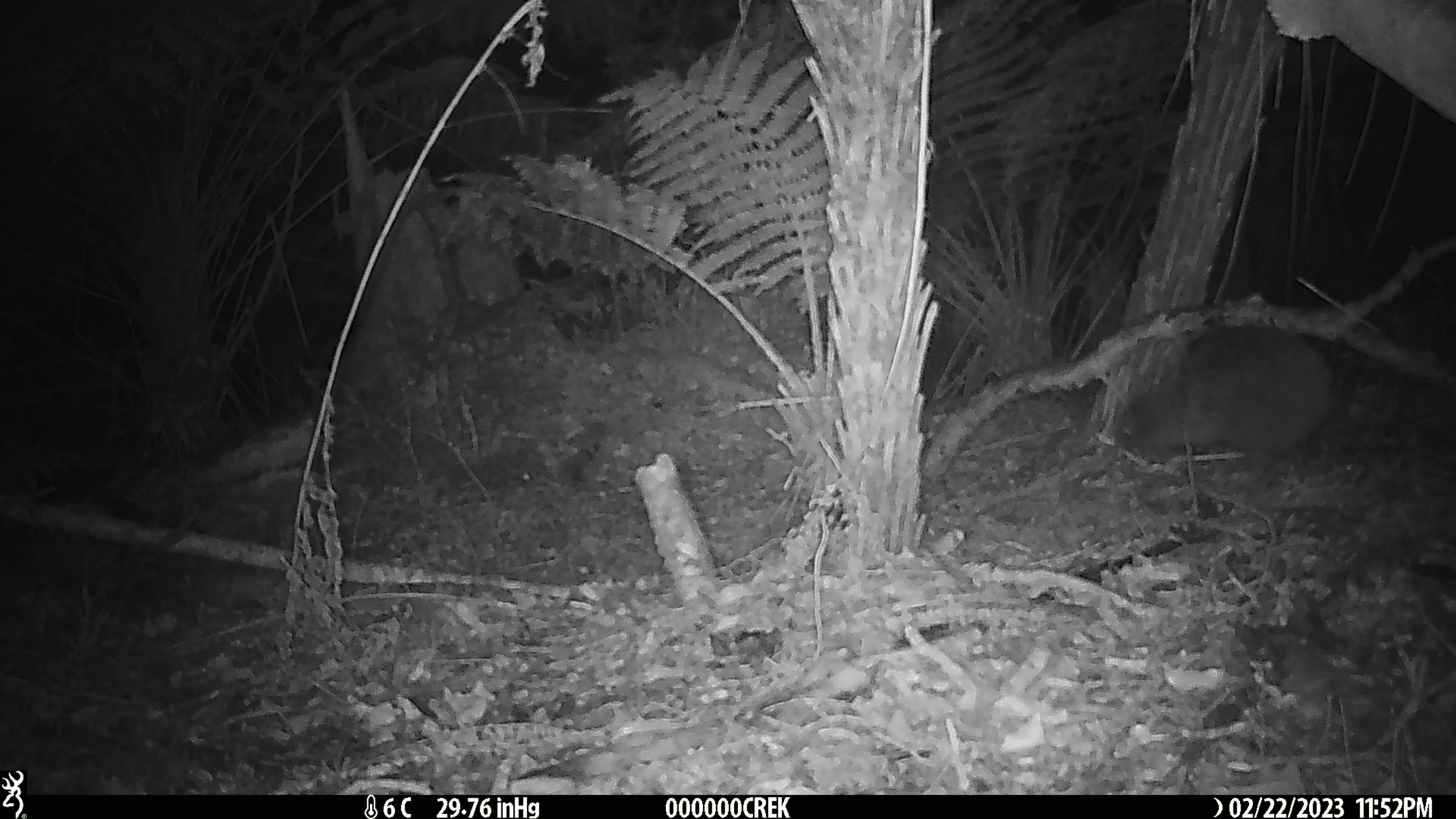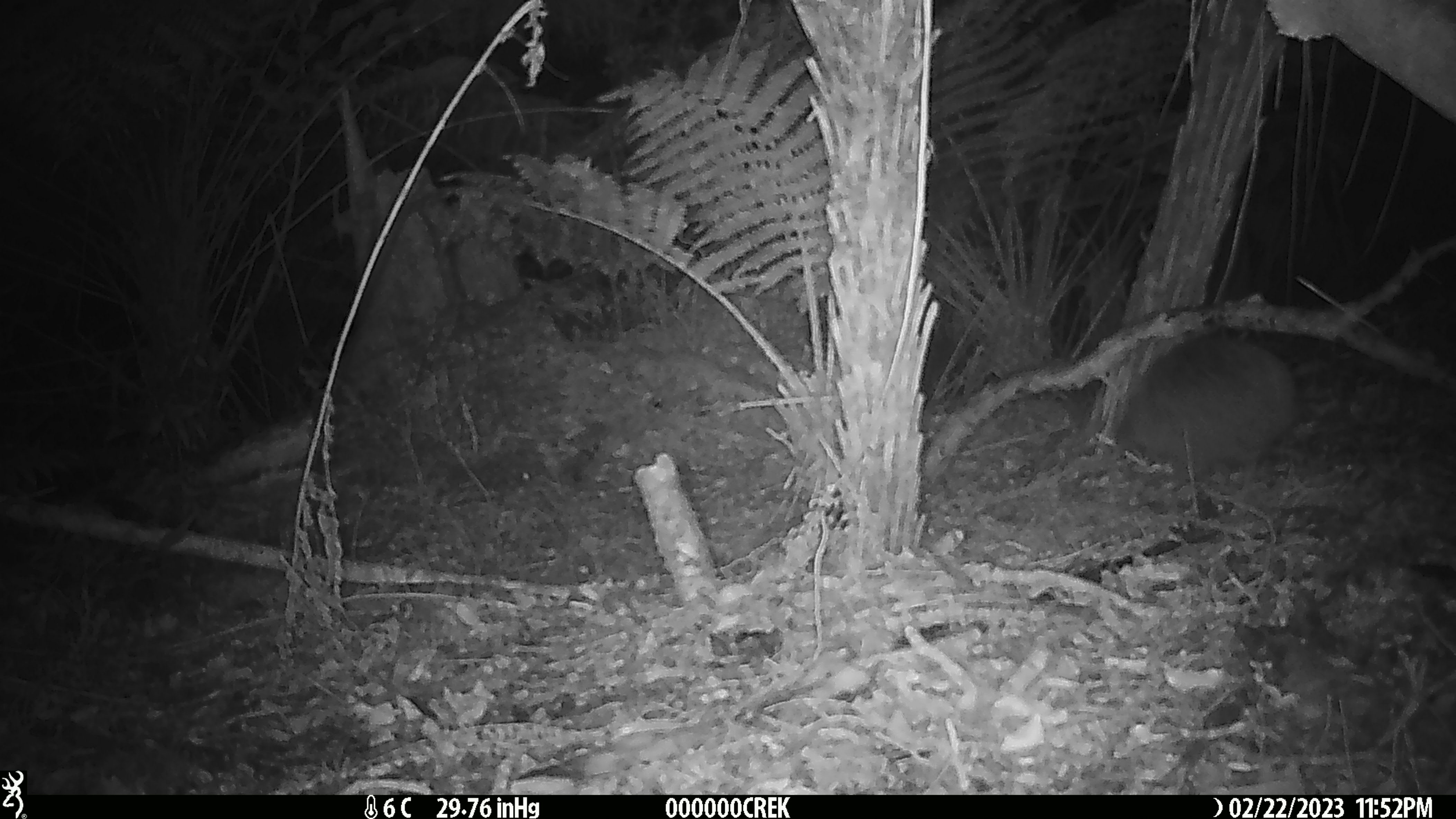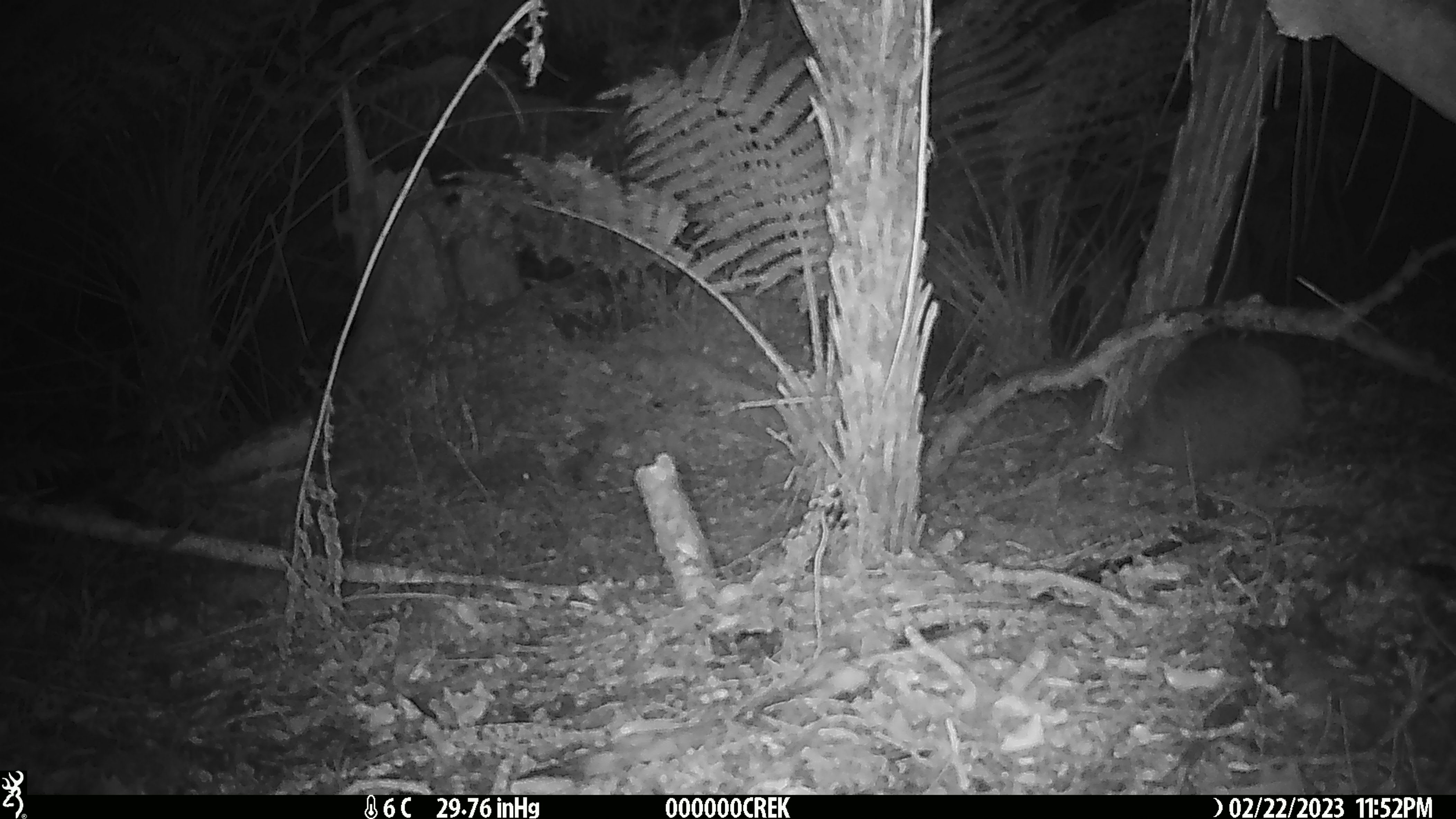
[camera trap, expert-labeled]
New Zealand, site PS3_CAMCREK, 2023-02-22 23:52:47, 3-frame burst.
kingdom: Animalia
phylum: Chordata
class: Aves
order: Apterygiformes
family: Apterygidae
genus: Apteryx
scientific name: Apteryx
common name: kiwi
Kiwi (Apteryx).